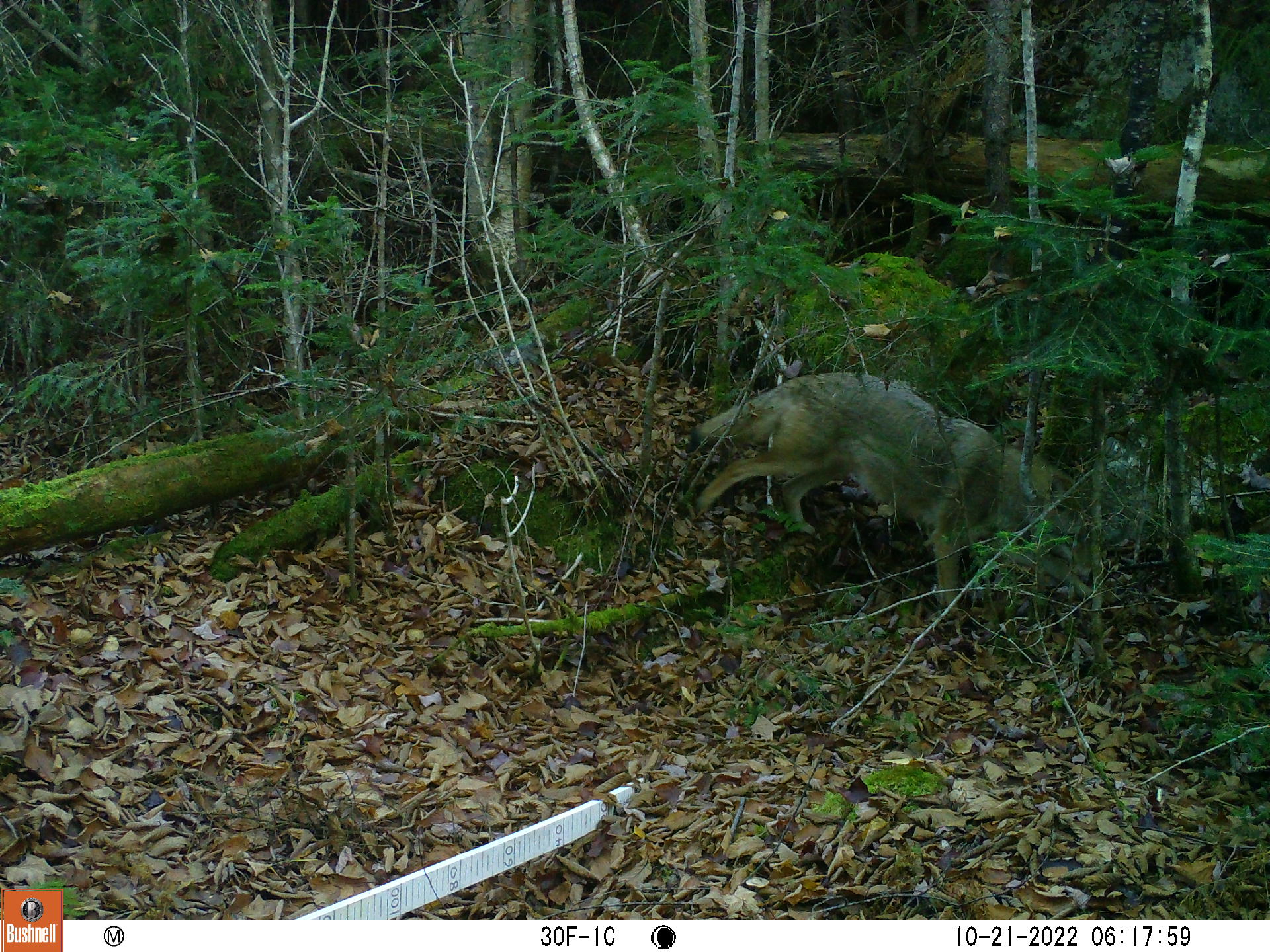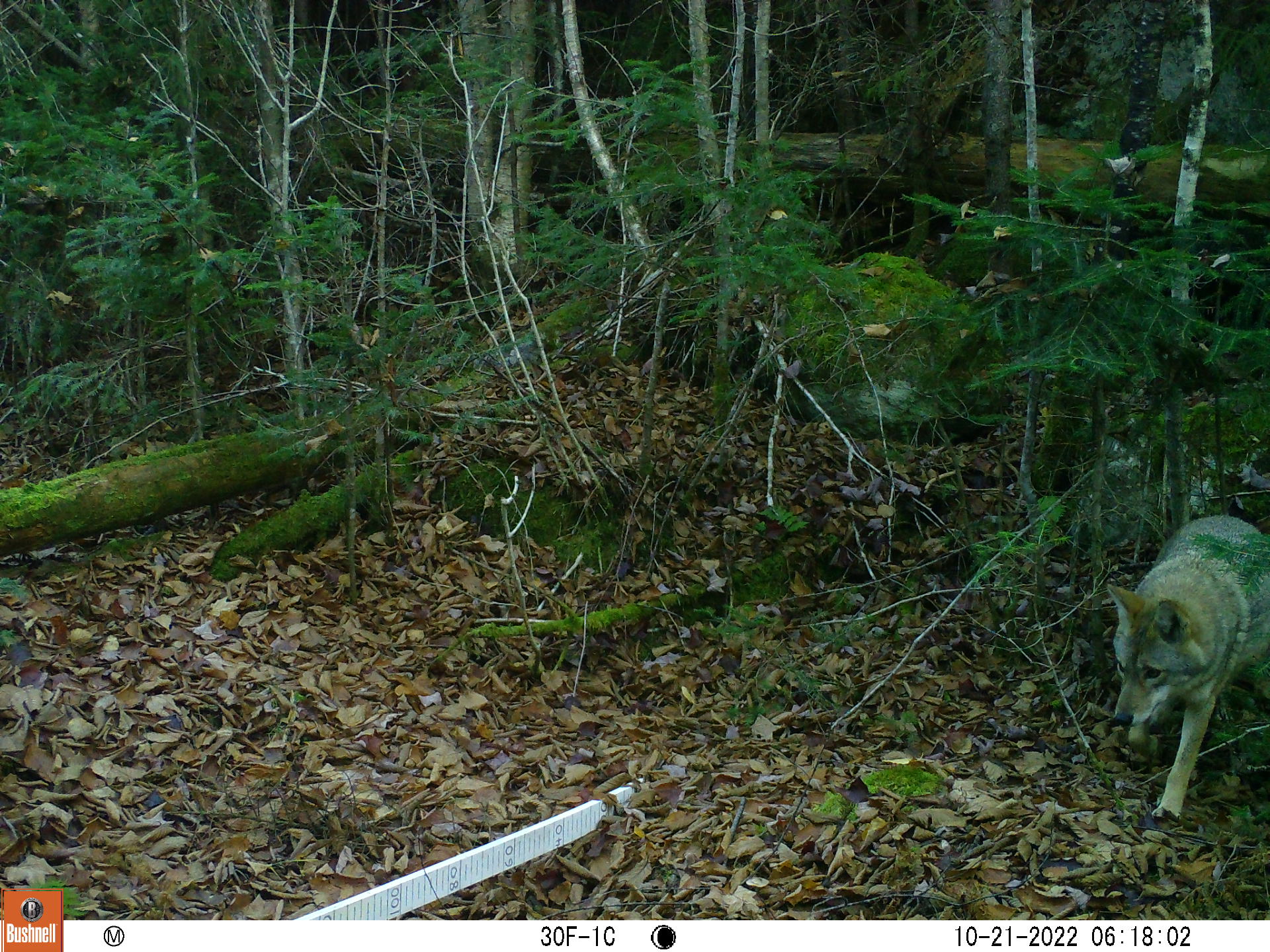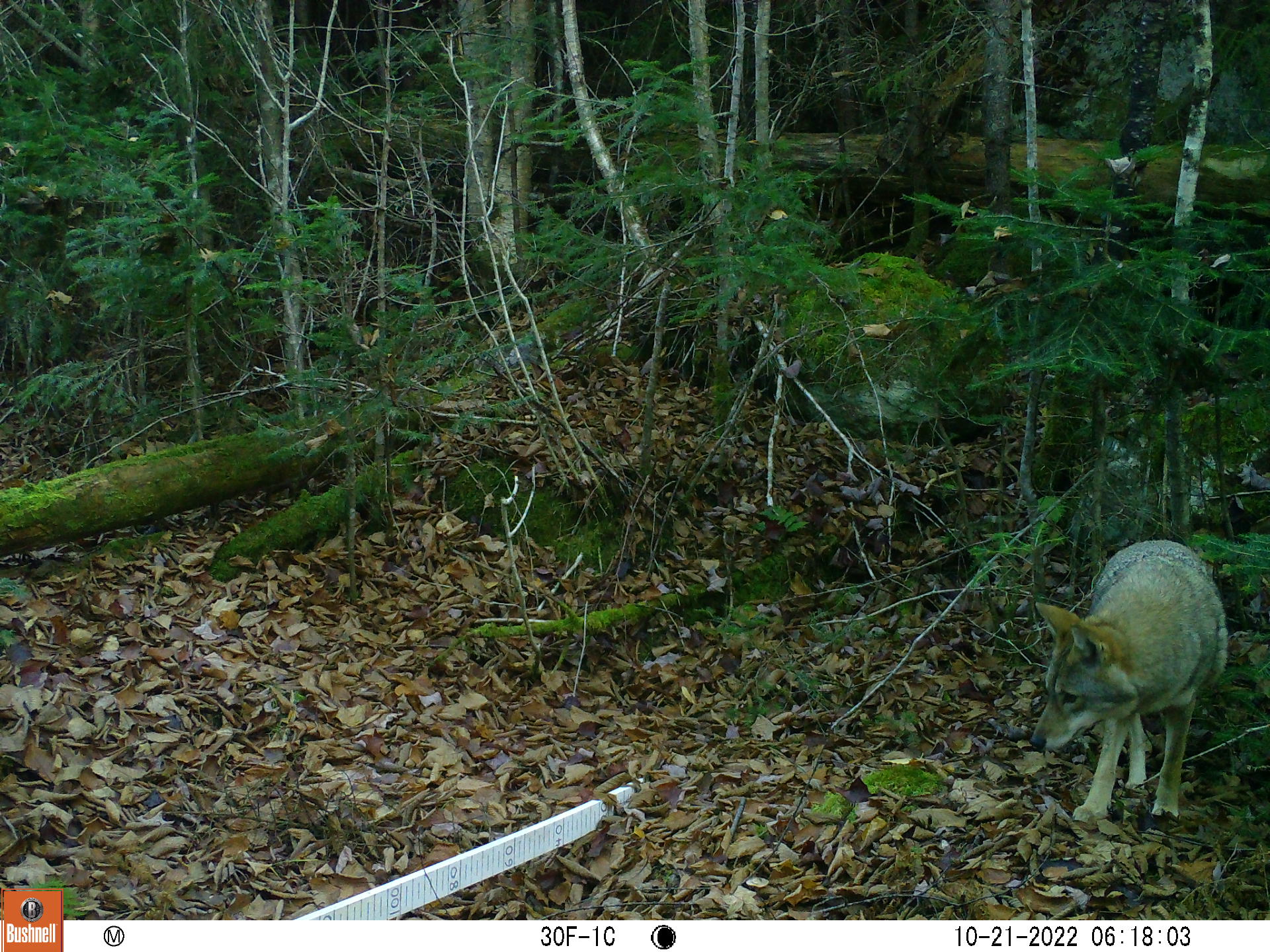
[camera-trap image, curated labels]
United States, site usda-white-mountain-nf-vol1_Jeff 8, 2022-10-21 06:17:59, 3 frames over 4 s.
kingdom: Animalia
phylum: Chordata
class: Mammalia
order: Carnivora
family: Canidae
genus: Canis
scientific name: Canis latrans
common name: coyote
Coyote (Canis latrans).